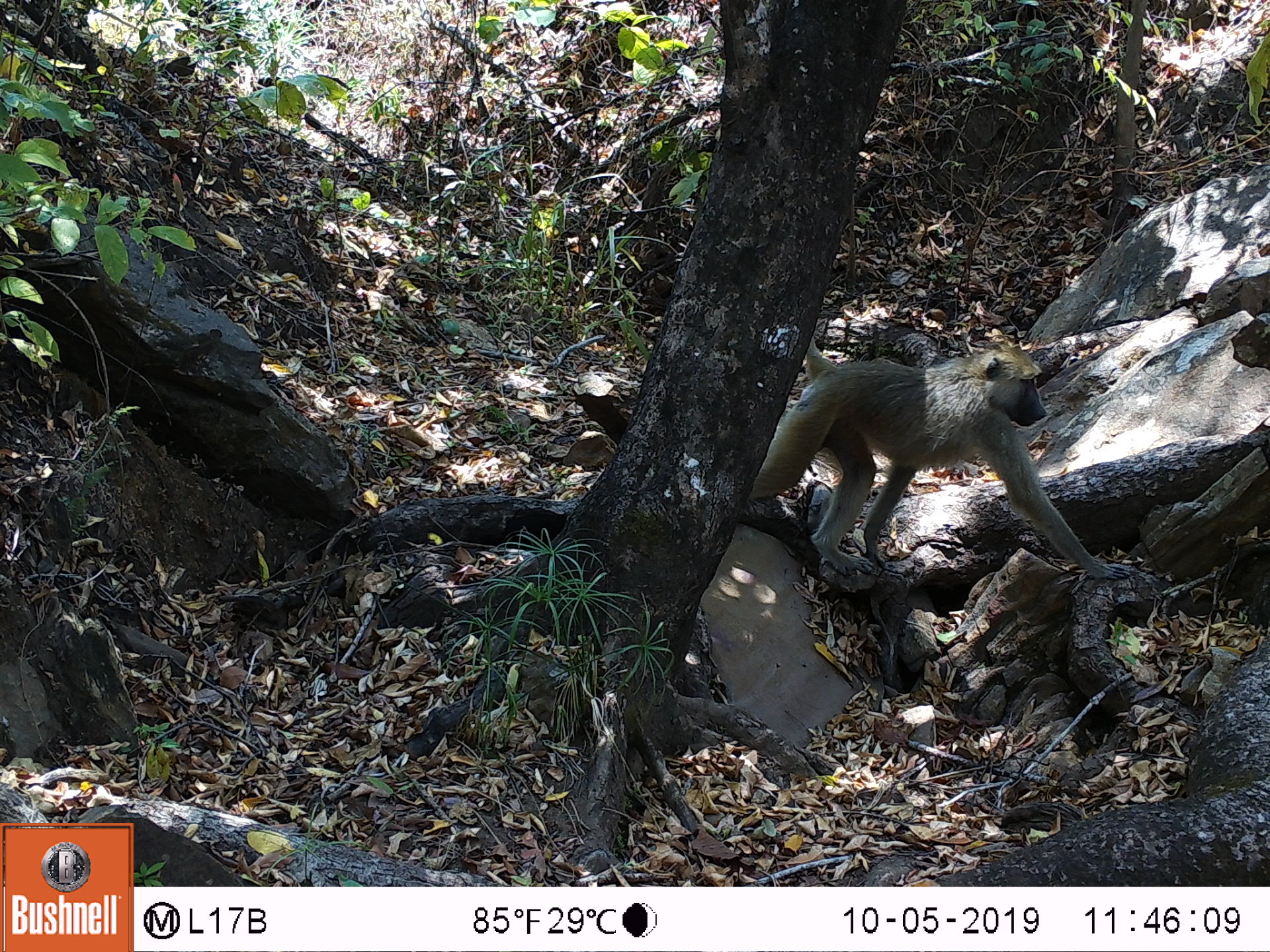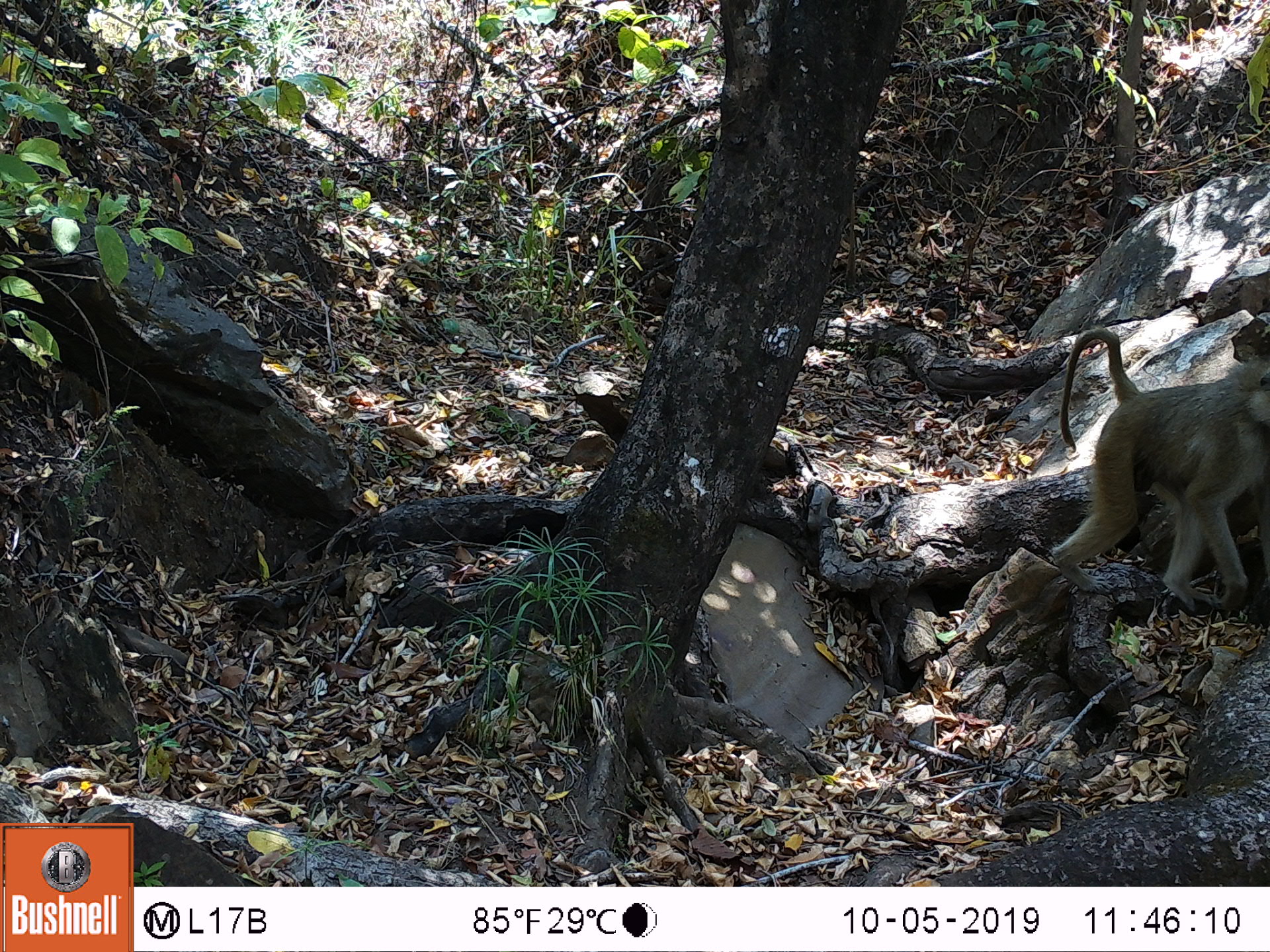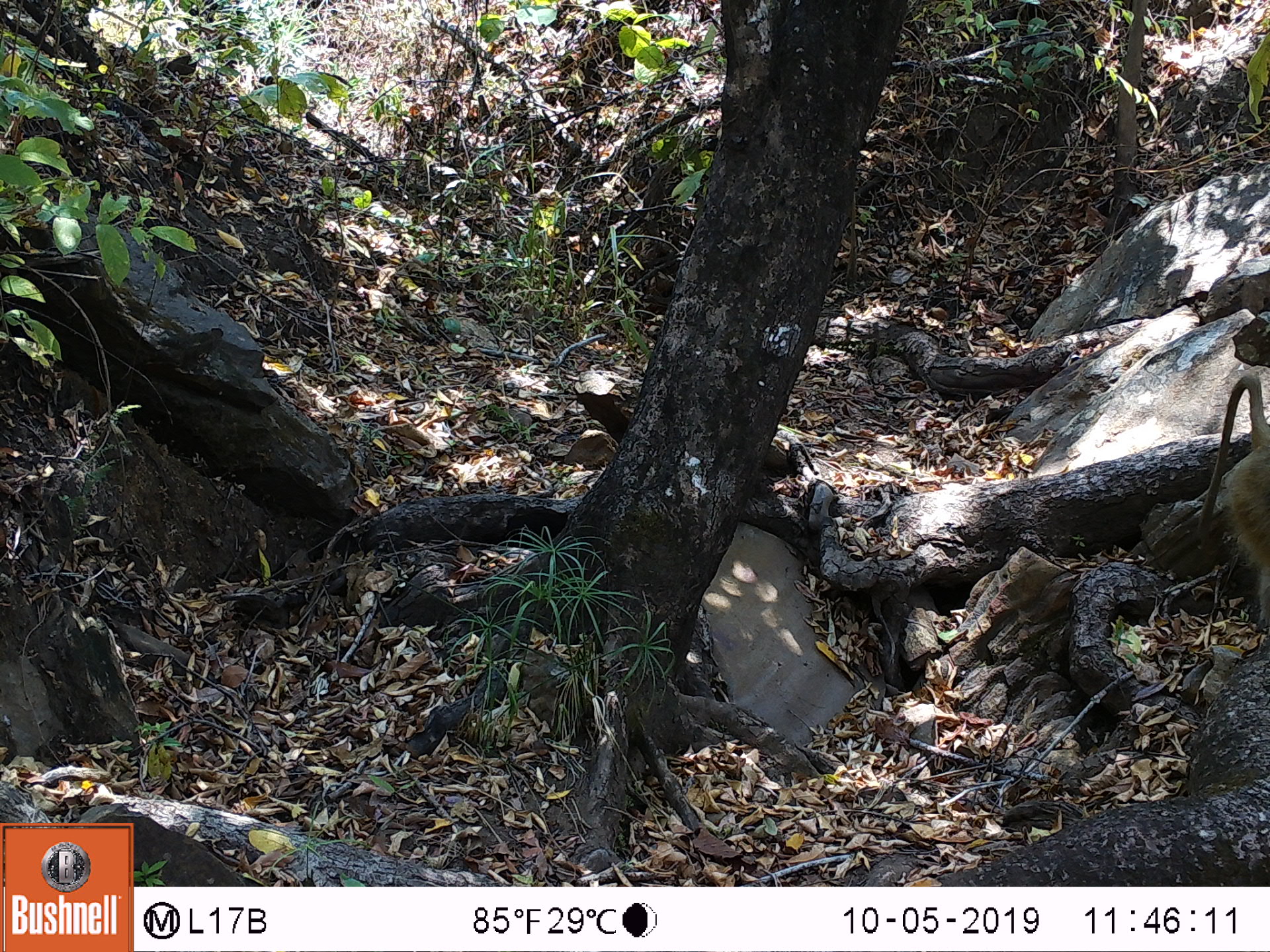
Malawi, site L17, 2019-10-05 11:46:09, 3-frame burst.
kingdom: Animalia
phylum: Chordata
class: Mammalia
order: Primates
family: Cercopithecidae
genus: Papio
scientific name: Papio cynocephalus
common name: yellow baboon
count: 1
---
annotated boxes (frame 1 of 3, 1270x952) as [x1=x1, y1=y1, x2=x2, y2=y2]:
yellow baboon: [x1=725, y1=348, x2=1130, y2=582]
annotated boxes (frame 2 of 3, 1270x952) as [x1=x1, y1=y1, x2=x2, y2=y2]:
yellow baboon: [x1=1052, y1=332, x2=1266, y2=623]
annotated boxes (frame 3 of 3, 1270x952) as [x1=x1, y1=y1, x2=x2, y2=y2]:
yellow baboon: [x1=1194, y1=362, x2=1268, y2=631]